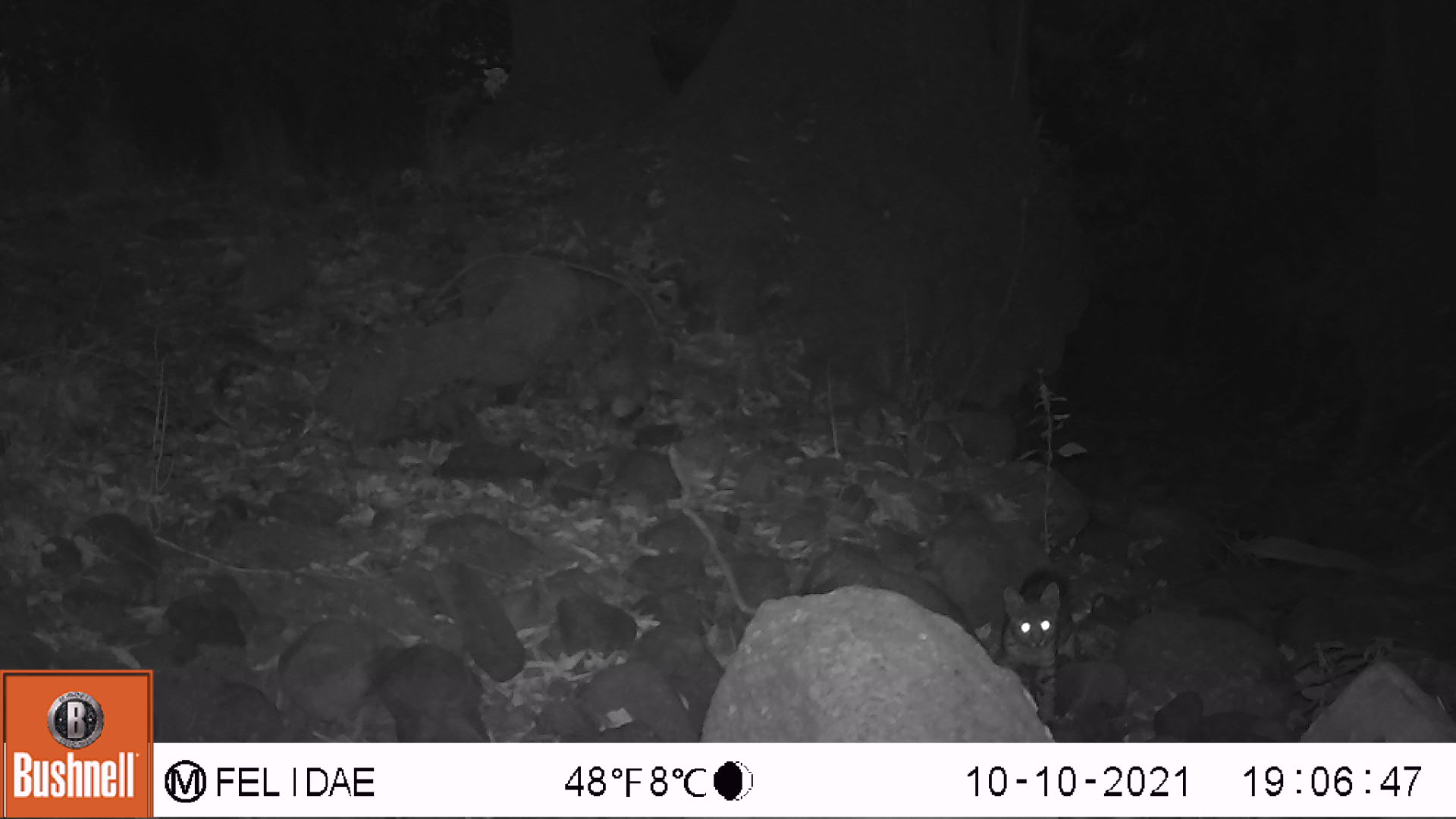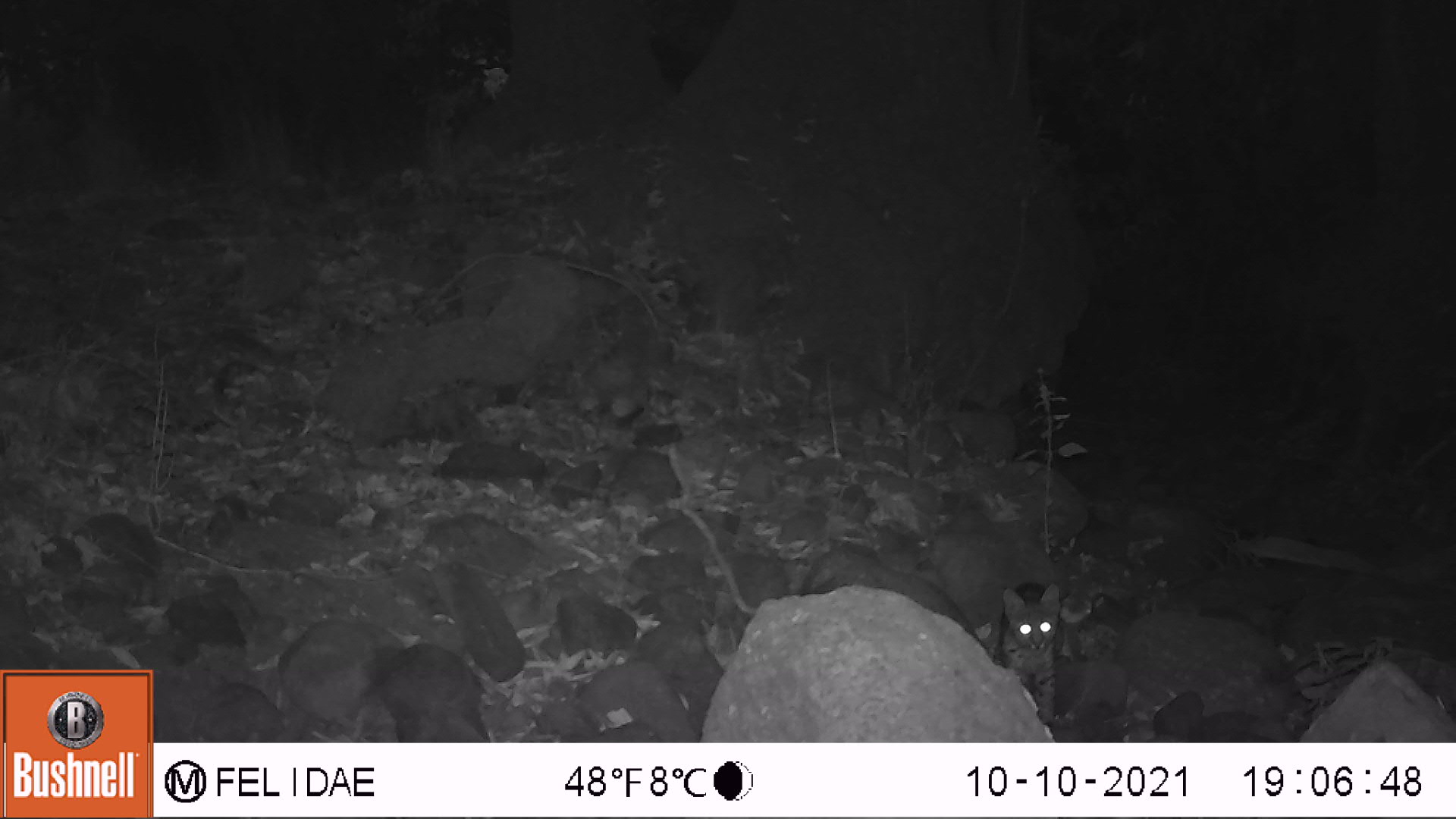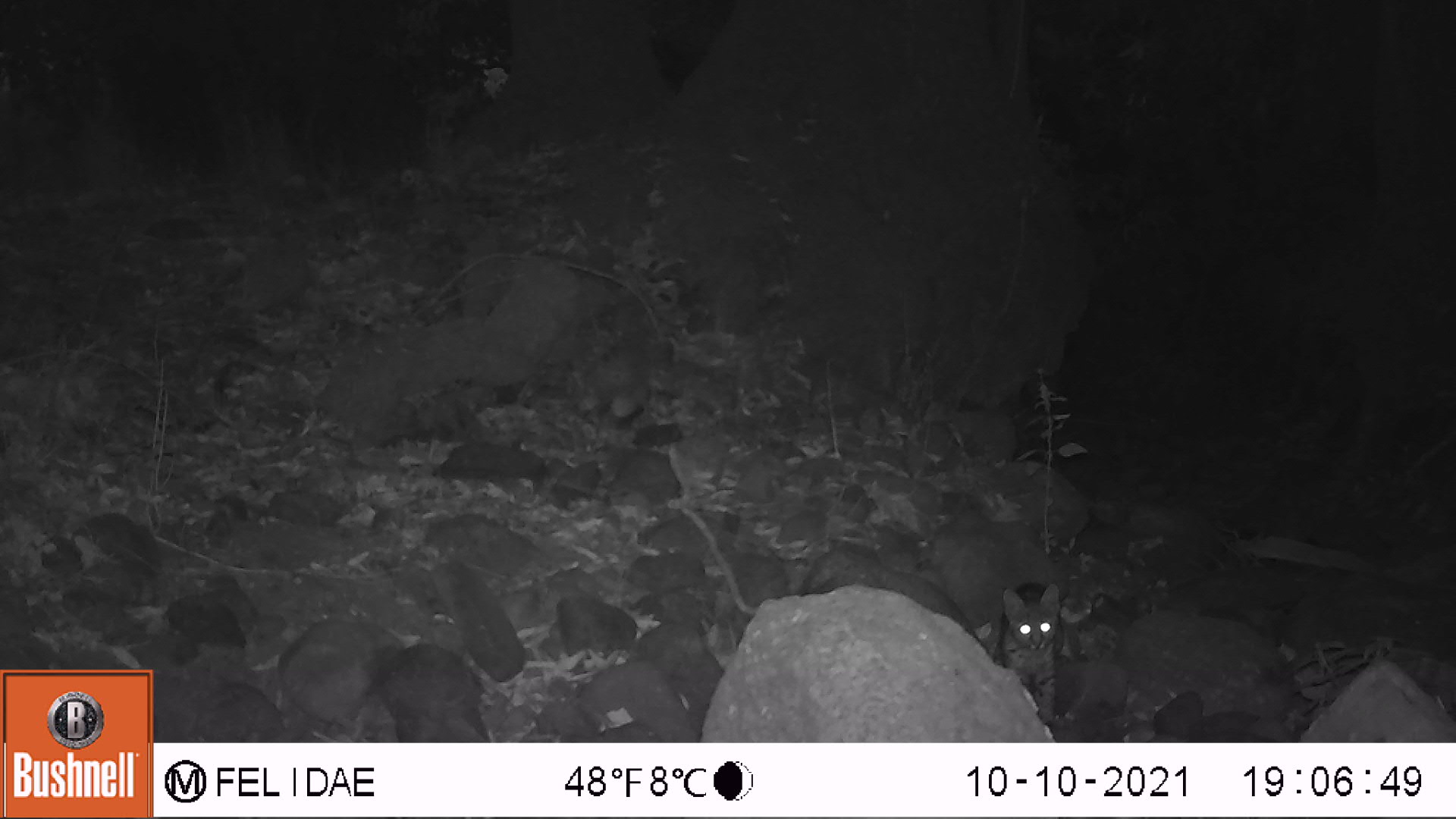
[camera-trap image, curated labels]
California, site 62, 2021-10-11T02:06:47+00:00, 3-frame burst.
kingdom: Animalia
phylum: Chordata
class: Mammalia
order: Carnivora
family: Felidae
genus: Lynx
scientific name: Lynx rufus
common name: bobcat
Bobcat (Lynx rufus).